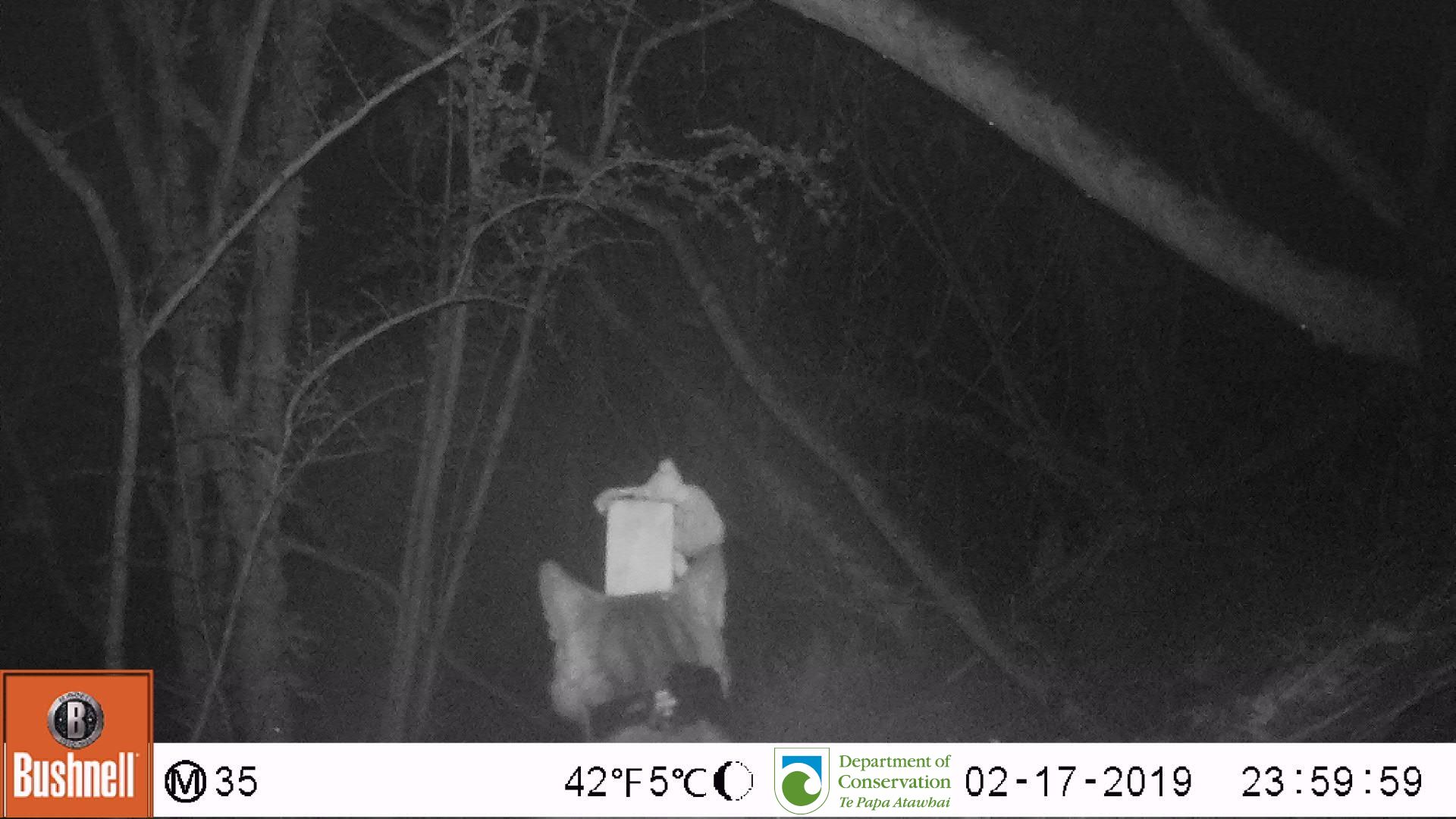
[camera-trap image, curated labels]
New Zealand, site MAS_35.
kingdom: Animalia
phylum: Chordata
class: Mammalia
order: Carnivora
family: Felidae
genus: Felis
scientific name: Felis catus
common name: domestic cat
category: cat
Cat (domestic cat) (Felis catus).